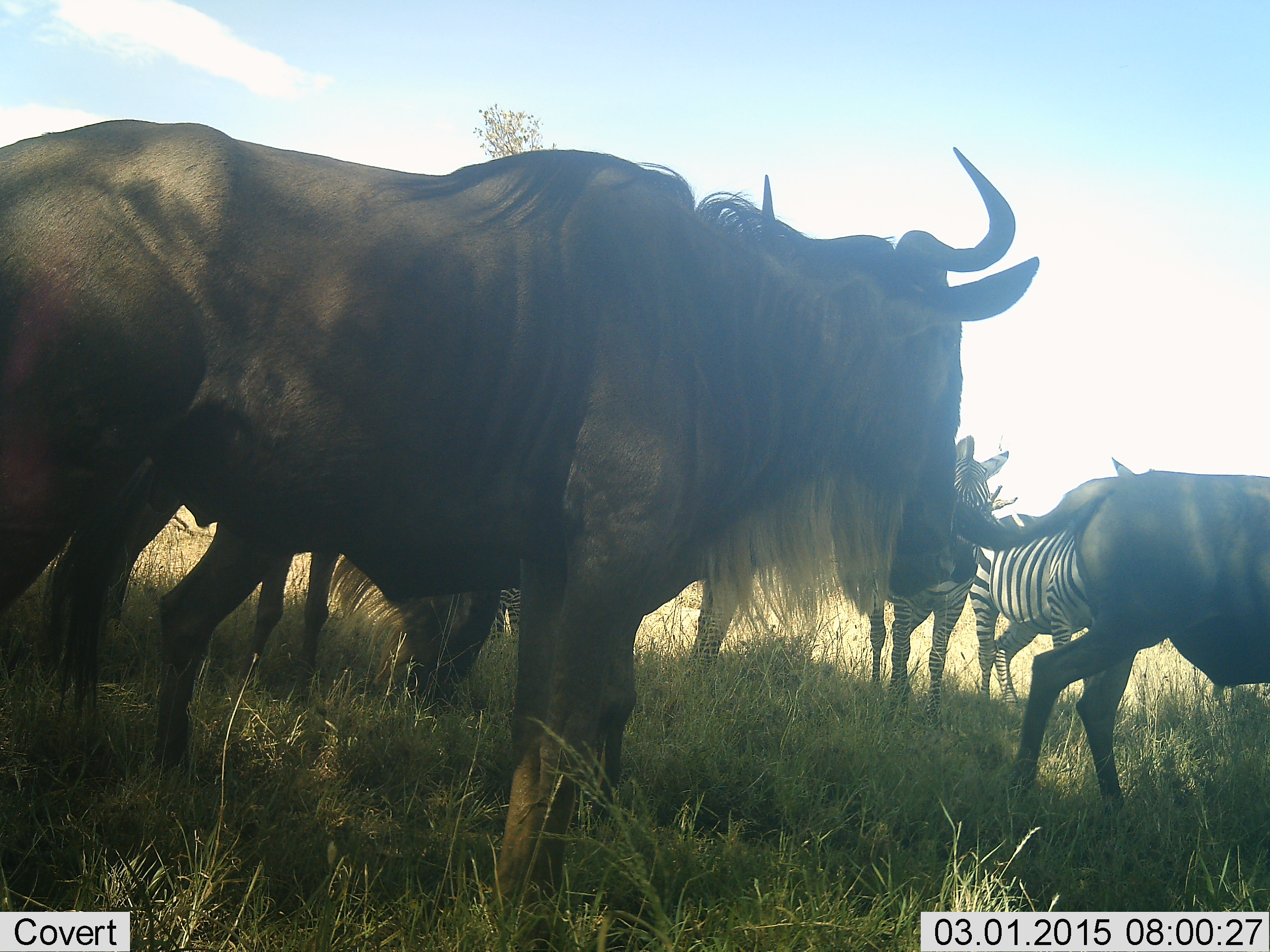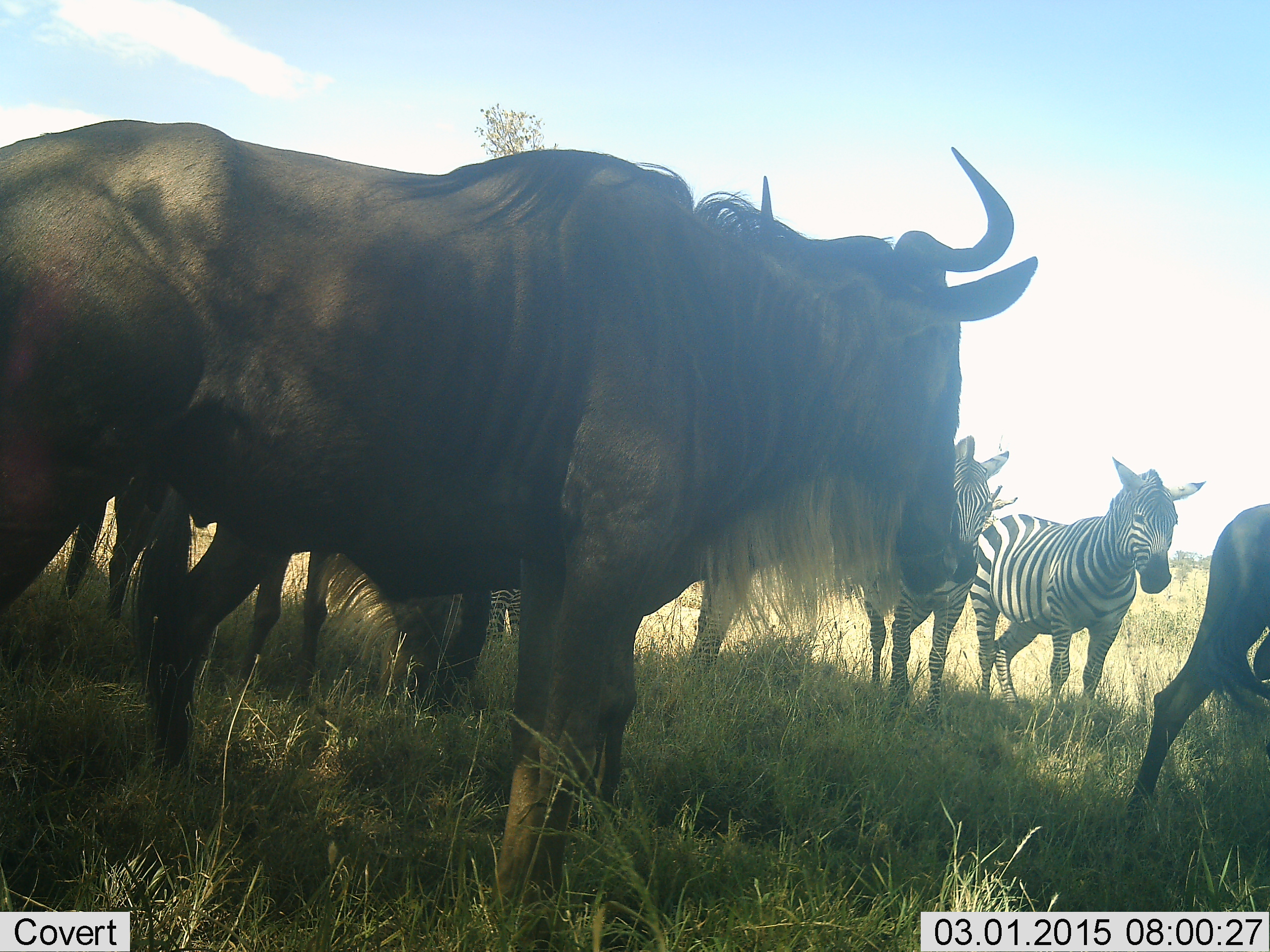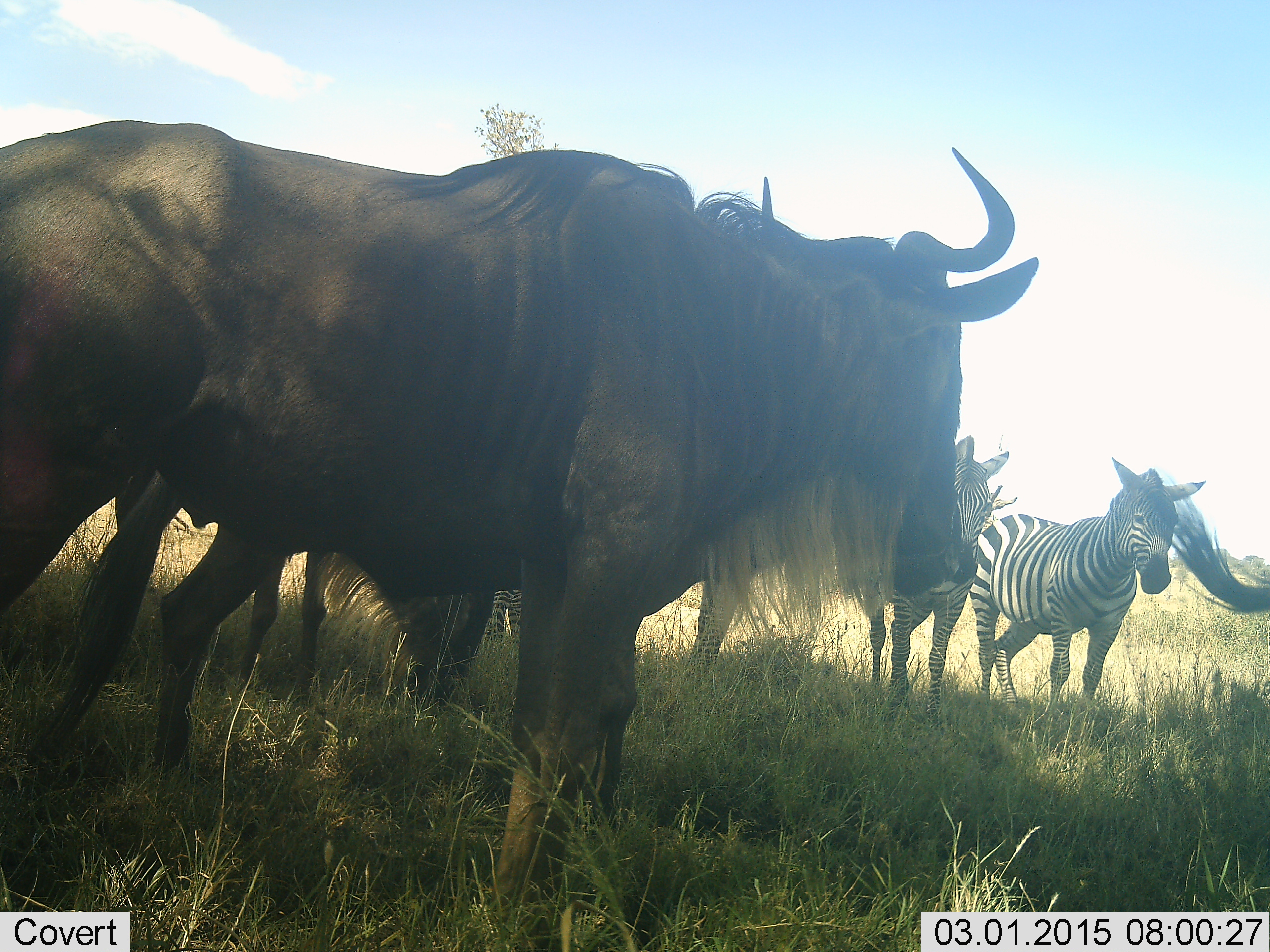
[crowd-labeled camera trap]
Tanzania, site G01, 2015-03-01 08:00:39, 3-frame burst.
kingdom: Animalia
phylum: Chordata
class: Mammalia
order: Artiodactyla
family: Bovidae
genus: Connochaetes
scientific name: Connochaetes taurinus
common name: blue wildebeest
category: wildebeest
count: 4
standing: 100%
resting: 0%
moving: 30%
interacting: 0%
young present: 0%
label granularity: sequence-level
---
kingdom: Animalia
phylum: Chordata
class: Mammalia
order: Perissodactyla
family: Equidae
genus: Equus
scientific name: Equus quagga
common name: plains zebra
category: zebra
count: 3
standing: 100%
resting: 0%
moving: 0%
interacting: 0%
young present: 0%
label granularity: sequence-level